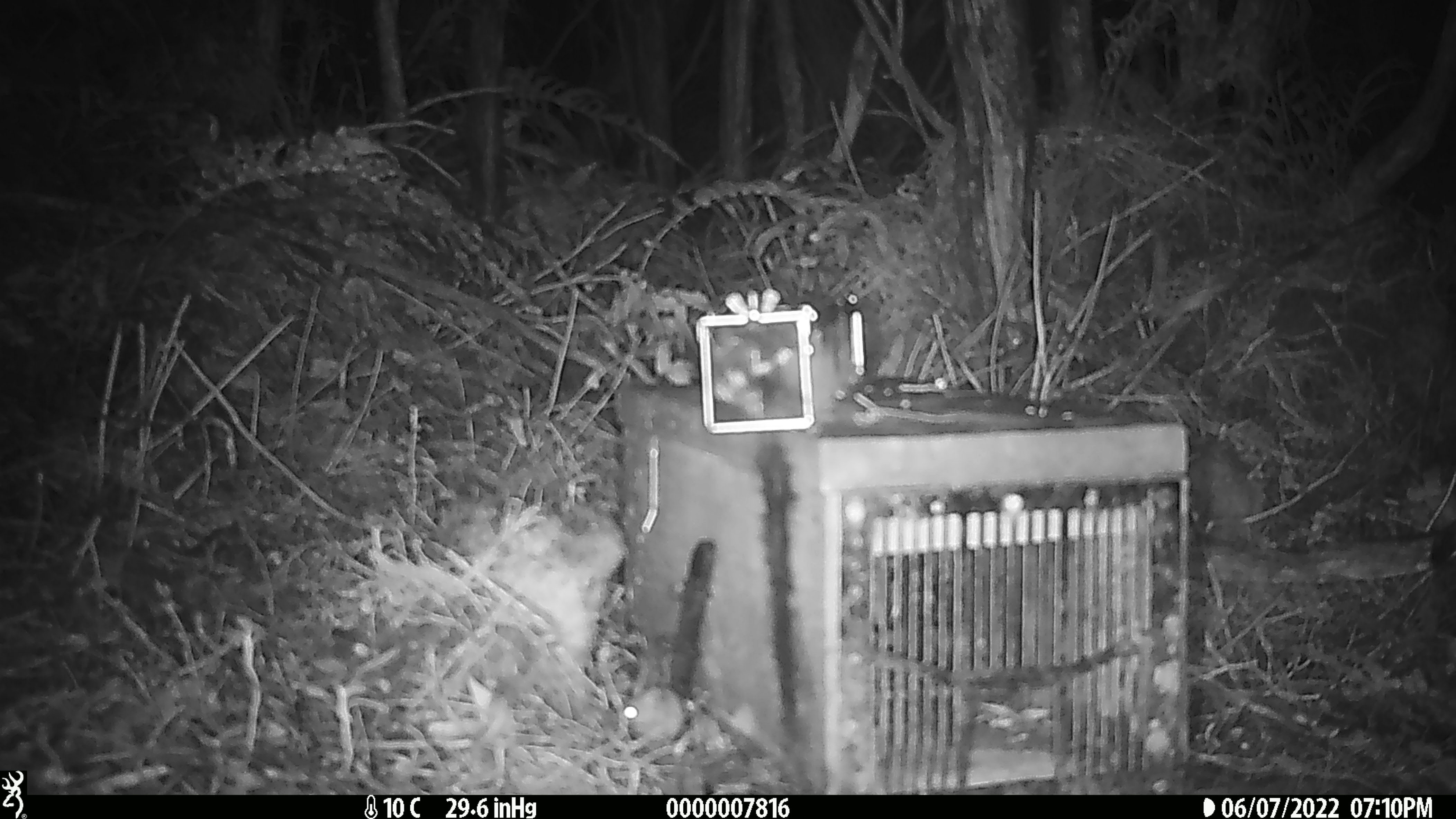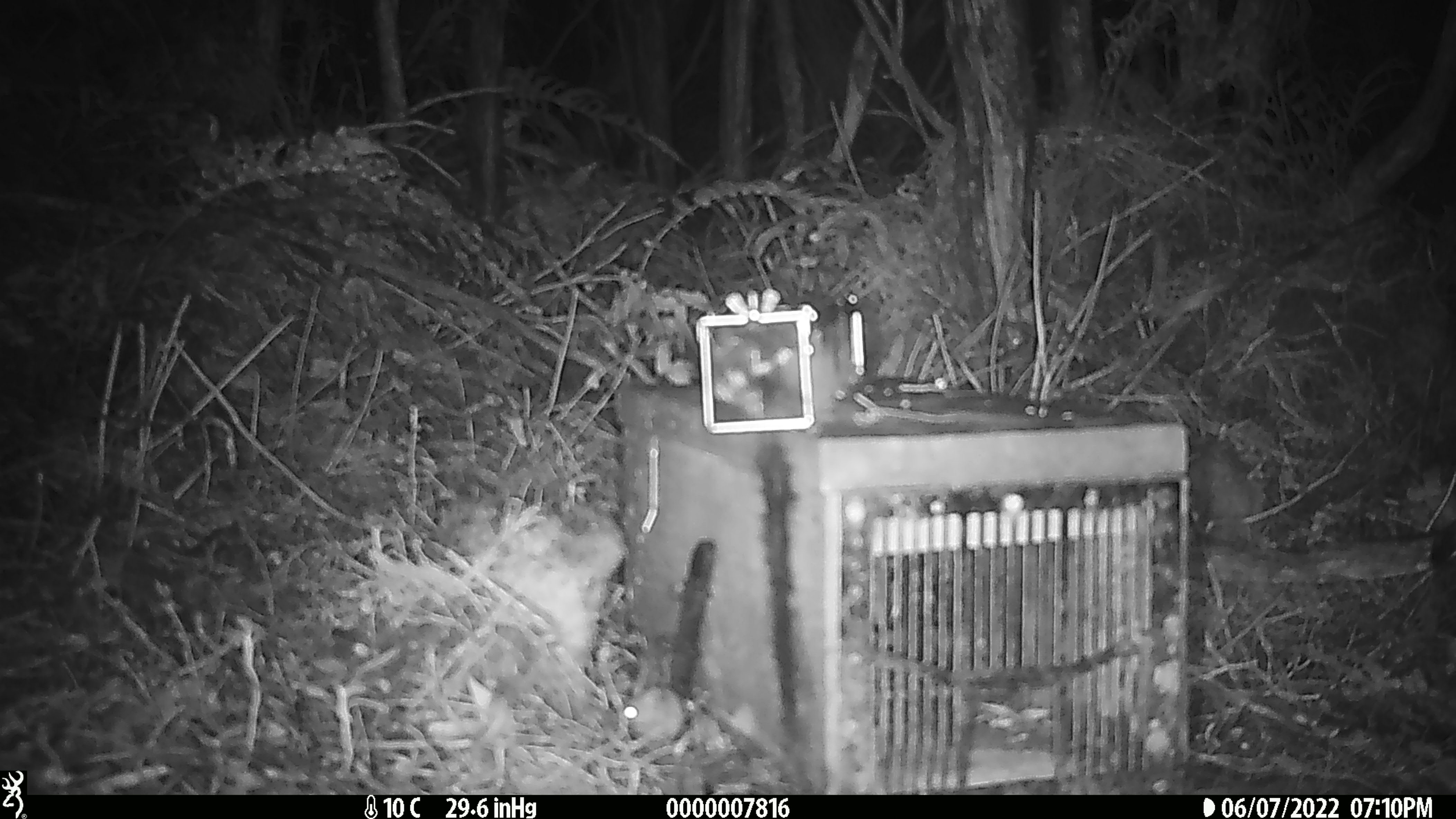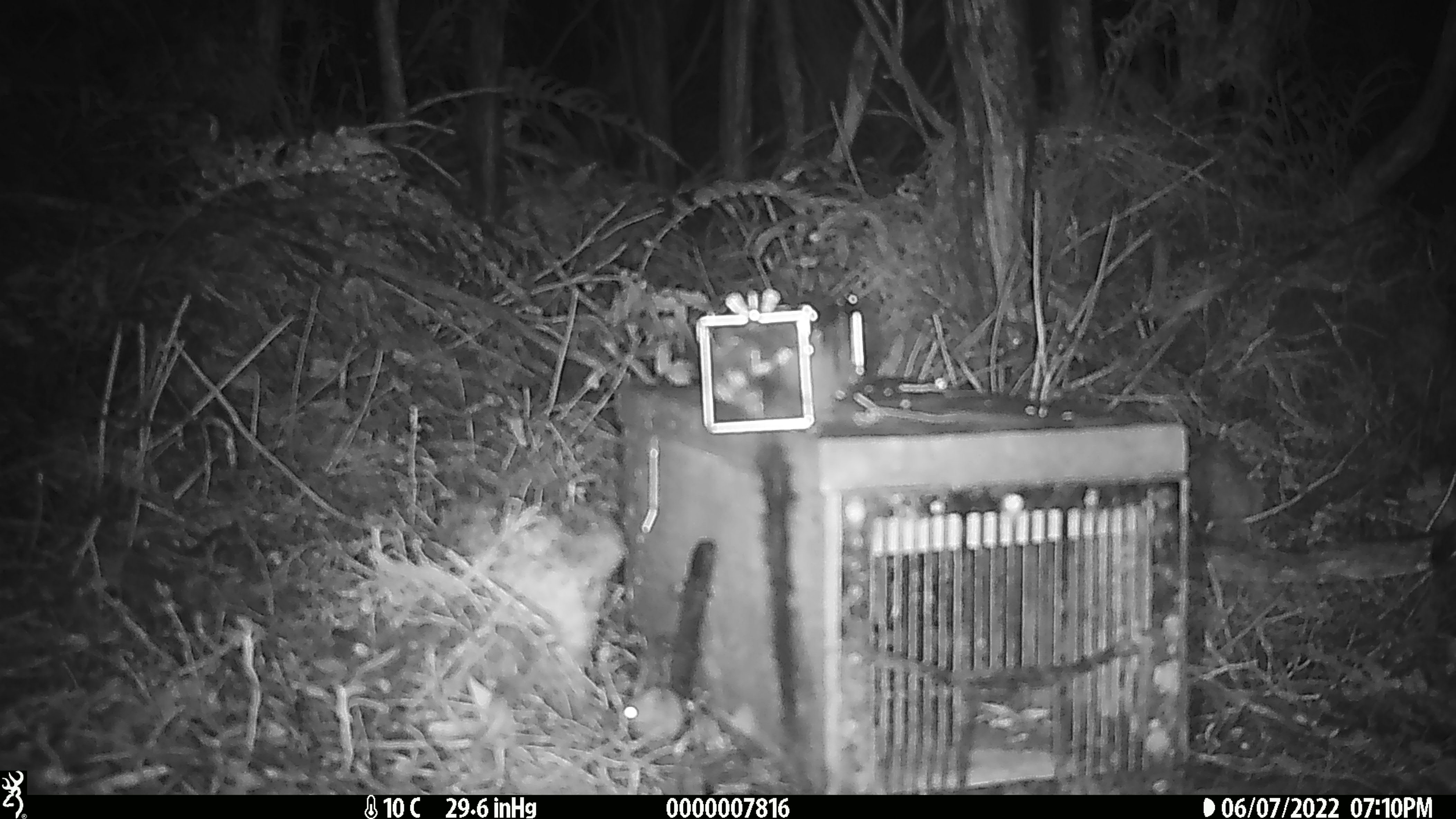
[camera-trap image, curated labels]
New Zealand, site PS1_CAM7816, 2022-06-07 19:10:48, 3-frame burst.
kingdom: Animalia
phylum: Chordata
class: Mammalia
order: Rodentia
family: Muridae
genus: Mus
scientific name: Mus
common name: mouse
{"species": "mouse (Mus)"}